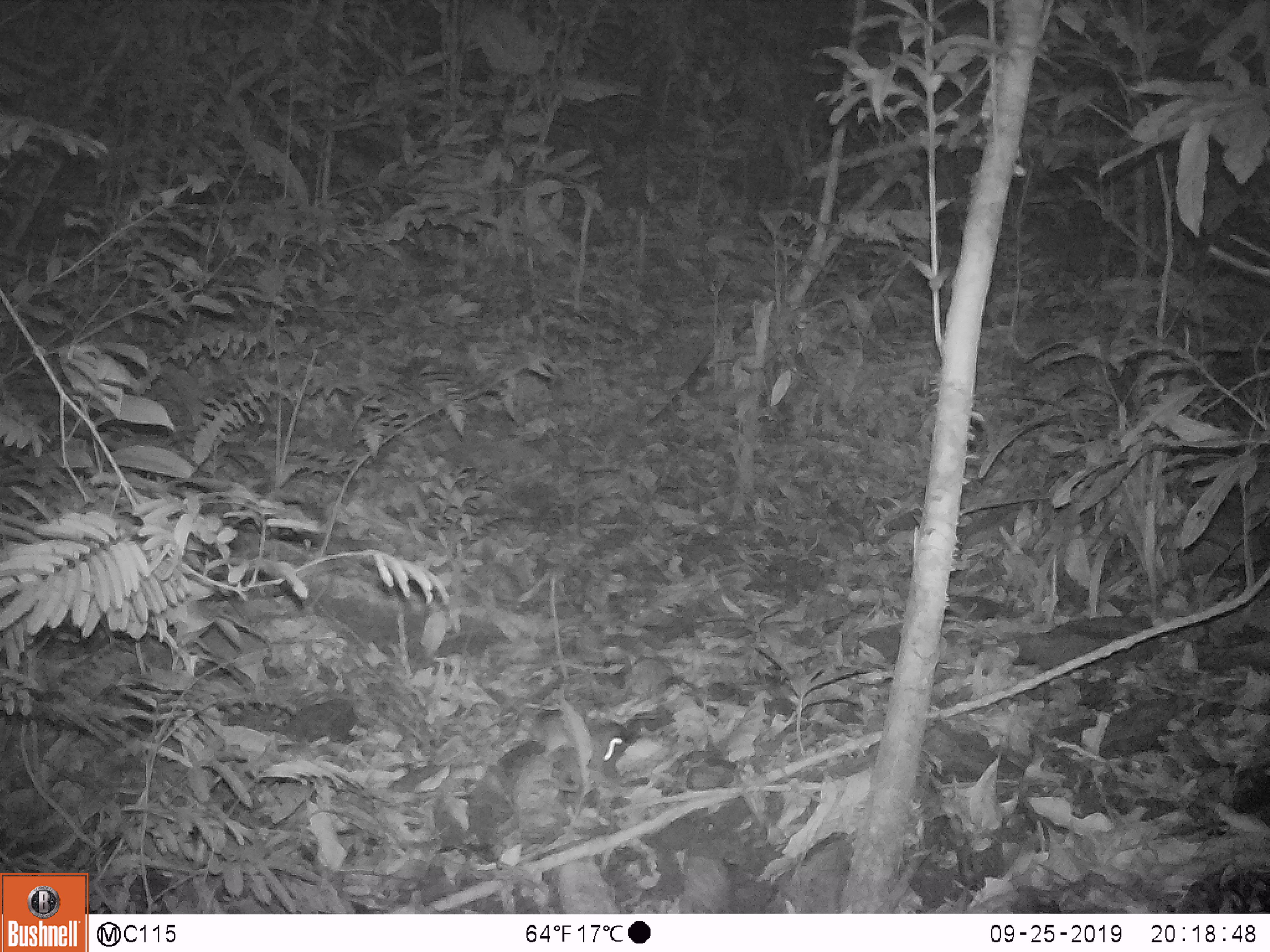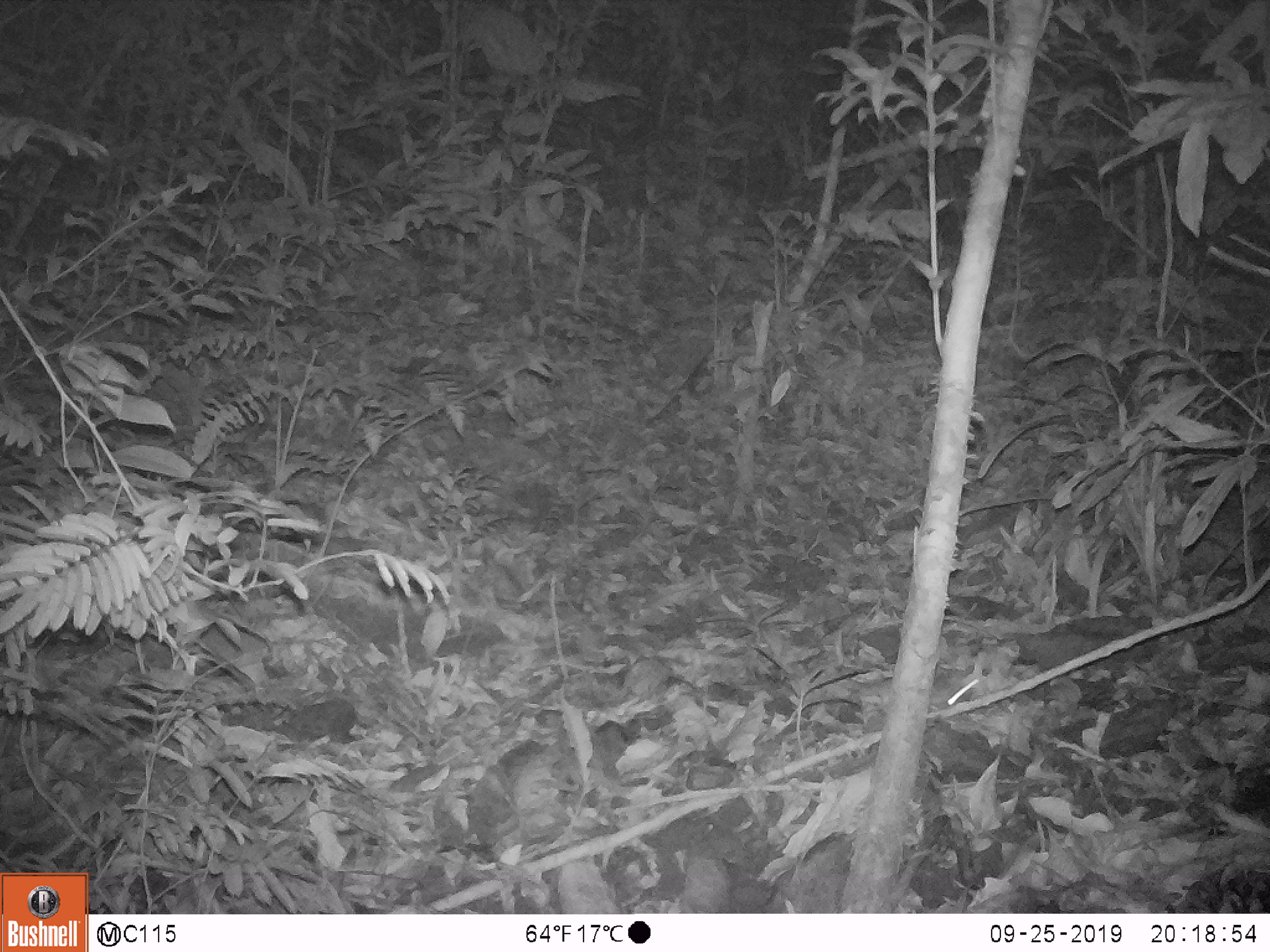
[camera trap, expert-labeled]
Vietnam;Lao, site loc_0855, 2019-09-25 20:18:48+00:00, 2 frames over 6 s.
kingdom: Animalia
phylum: Chordata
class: Mammalia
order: Rodentia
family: Muridae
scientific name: Muridae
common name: old-world mice and rats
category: unidentified murid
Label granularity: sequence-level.